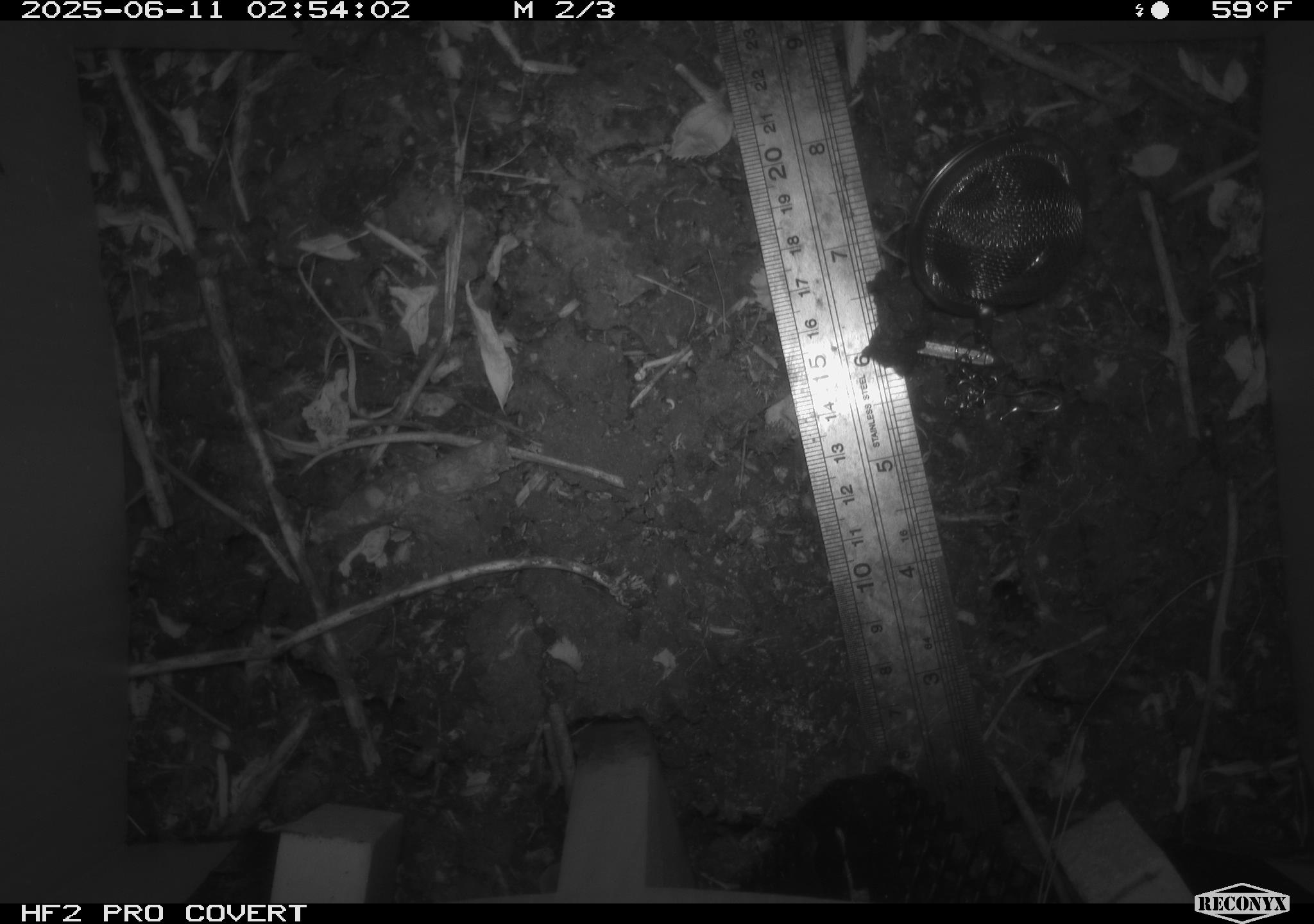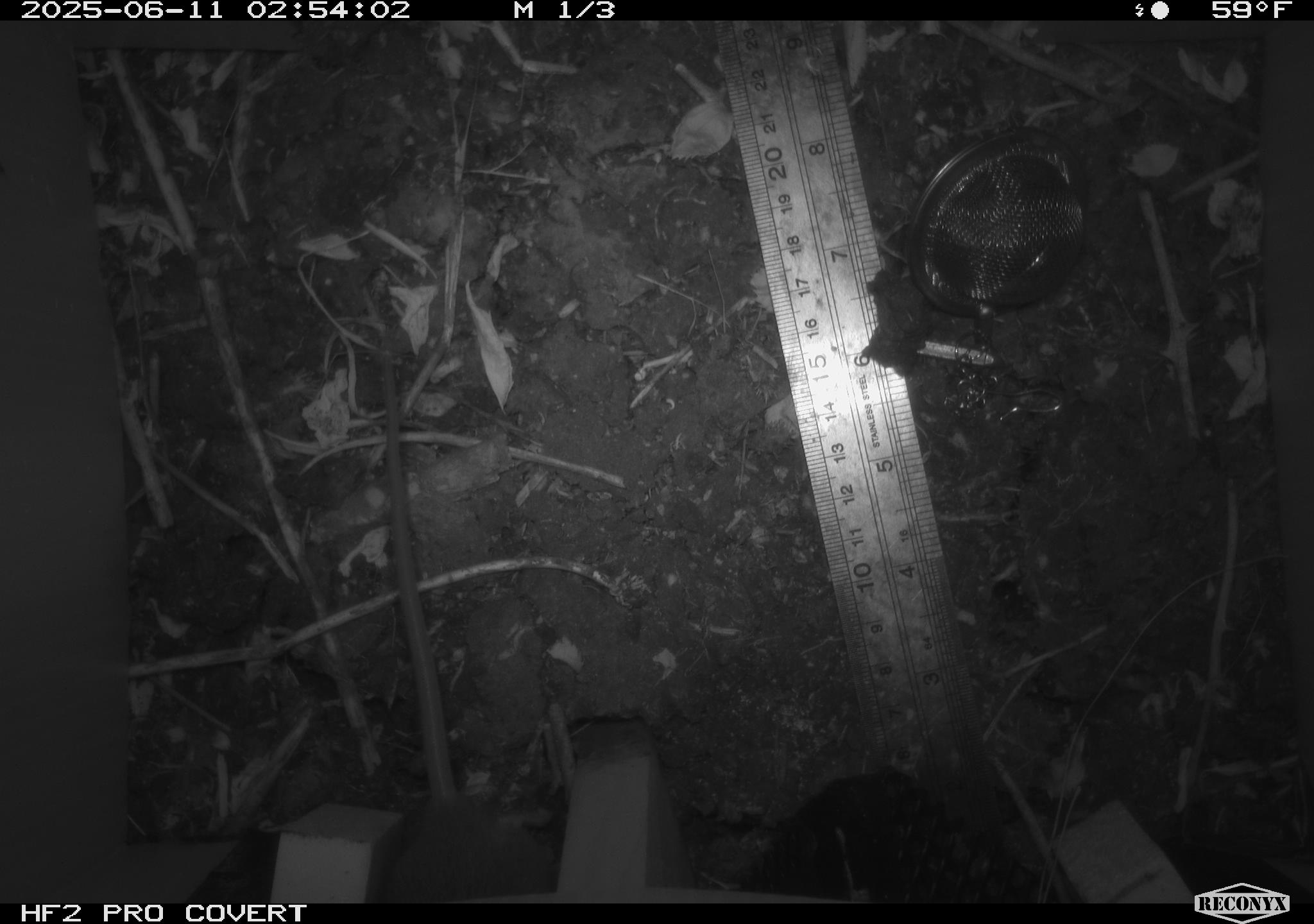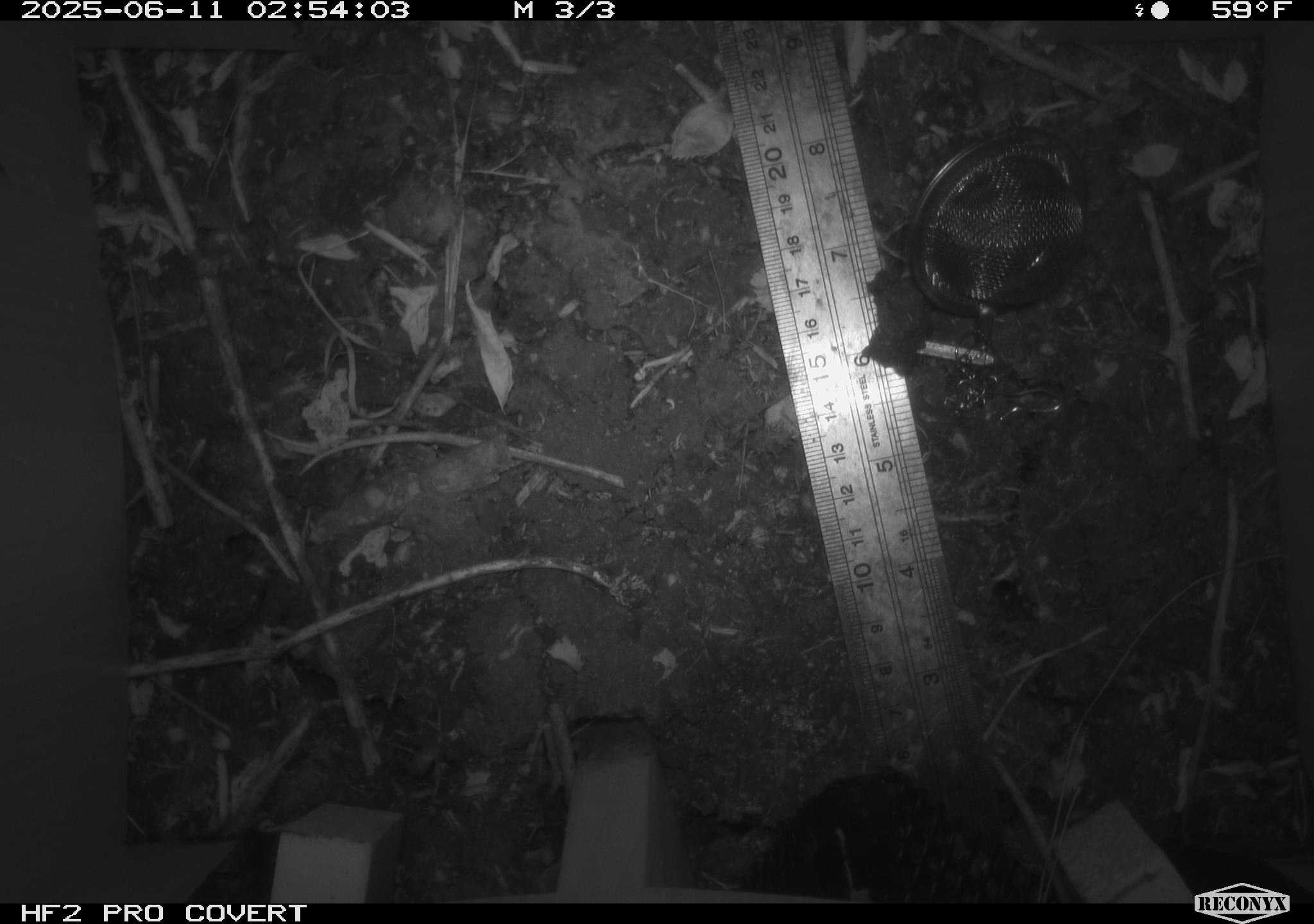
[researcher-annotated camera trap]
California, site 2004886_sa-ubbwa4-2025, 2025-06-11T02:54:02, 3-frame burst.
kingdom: Animalia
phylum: Chordata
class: Mammalia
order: Rodentia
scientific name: Rodentia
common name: rodent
Rodent (Rodentia).